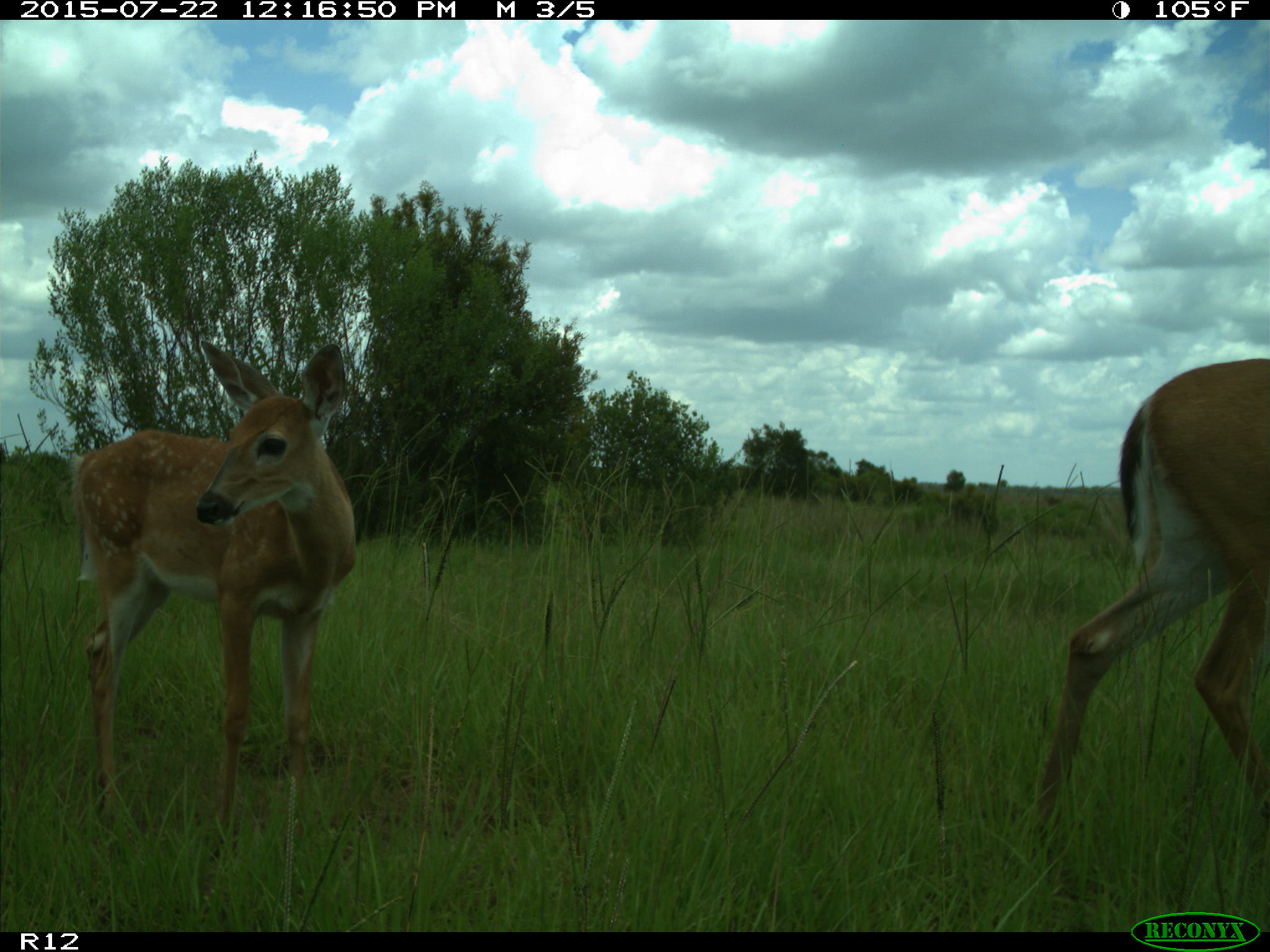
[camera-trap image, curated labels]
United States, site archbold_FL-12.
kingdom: Animalia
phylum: Chordata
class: Mammalia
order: Artiodactyla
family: Cervidae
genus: Odocoileus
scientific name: Odocoileus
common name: deer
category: unidentified deer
Unidentified deer (deer) (Odocoileus).